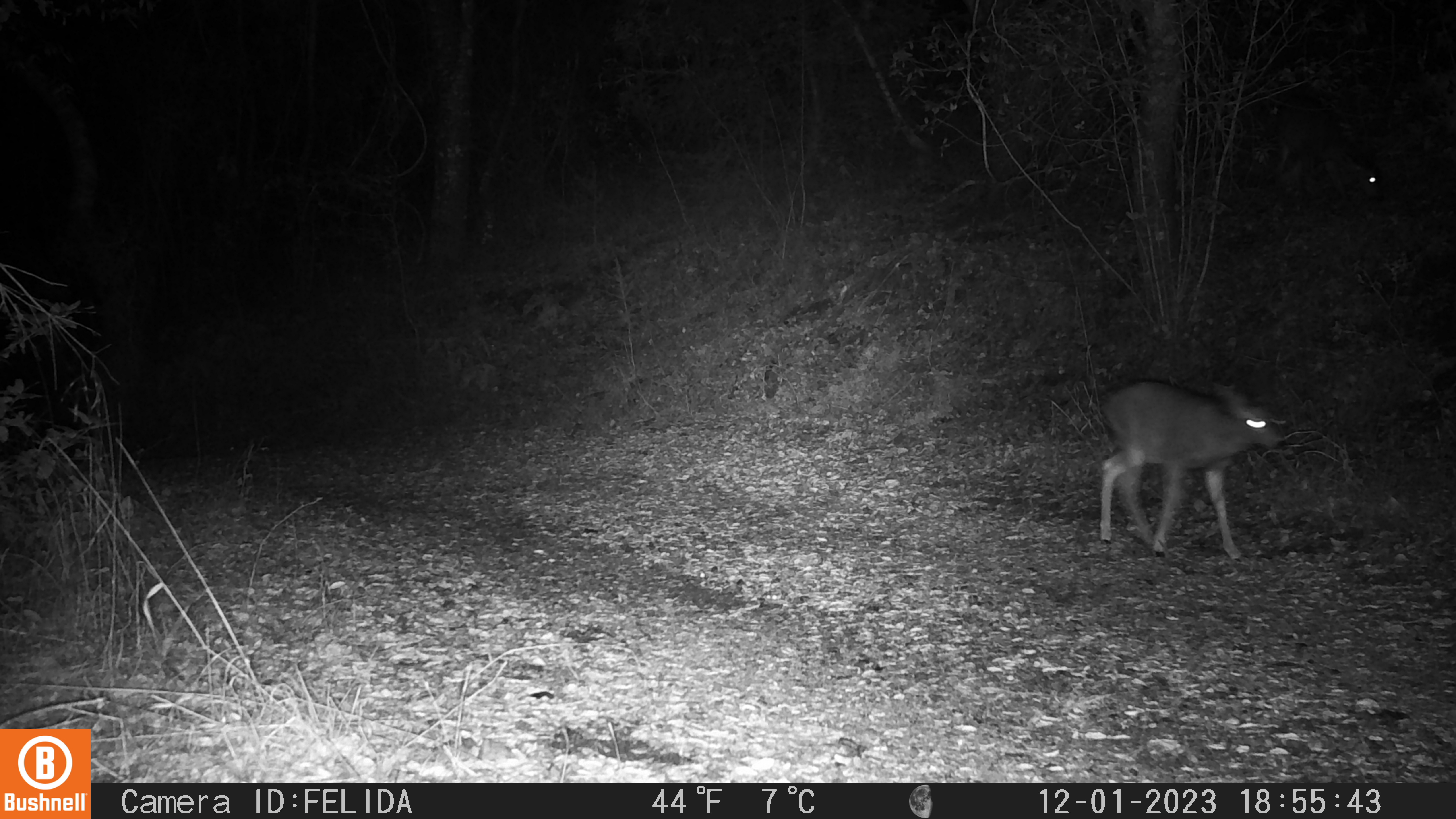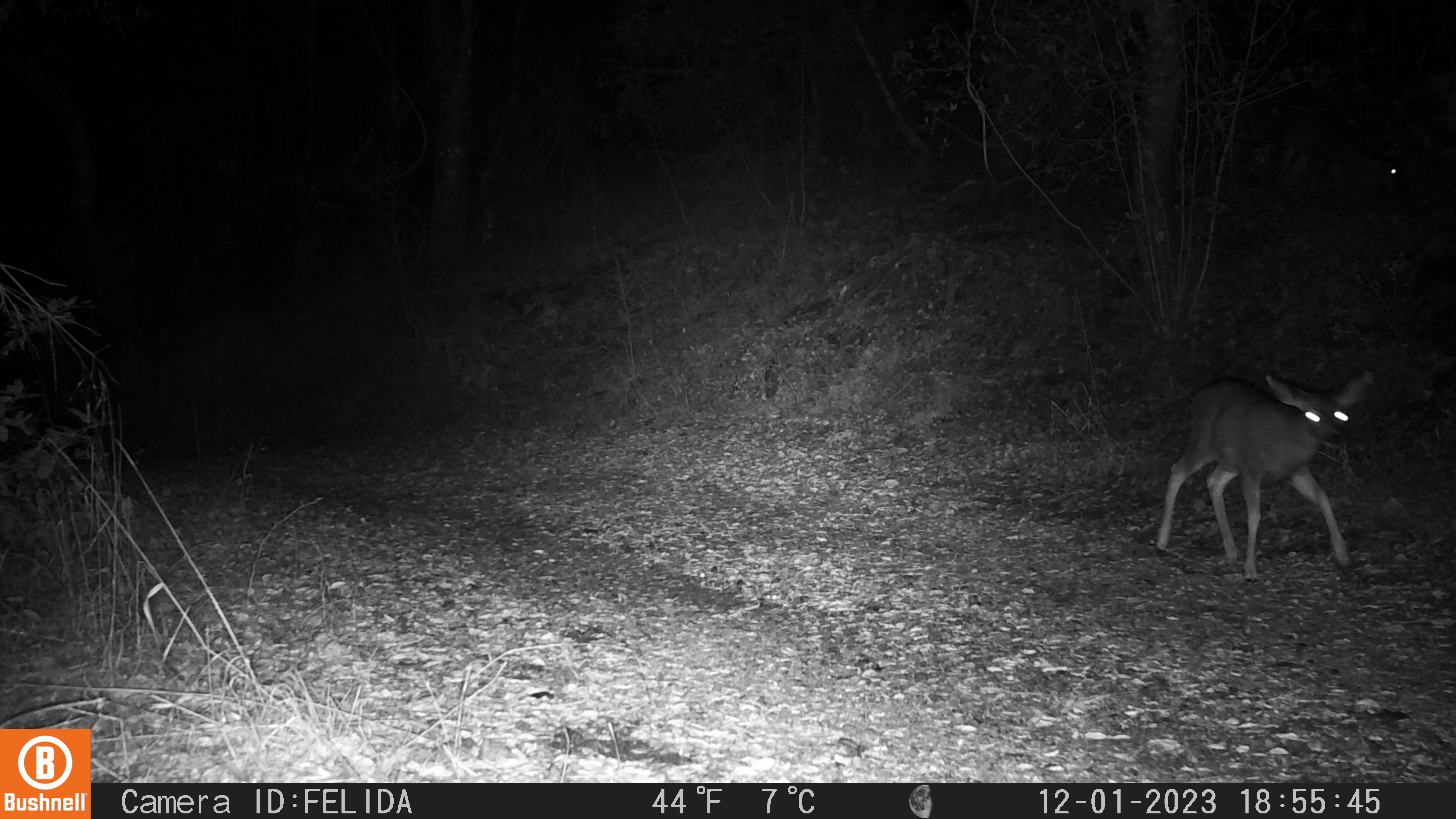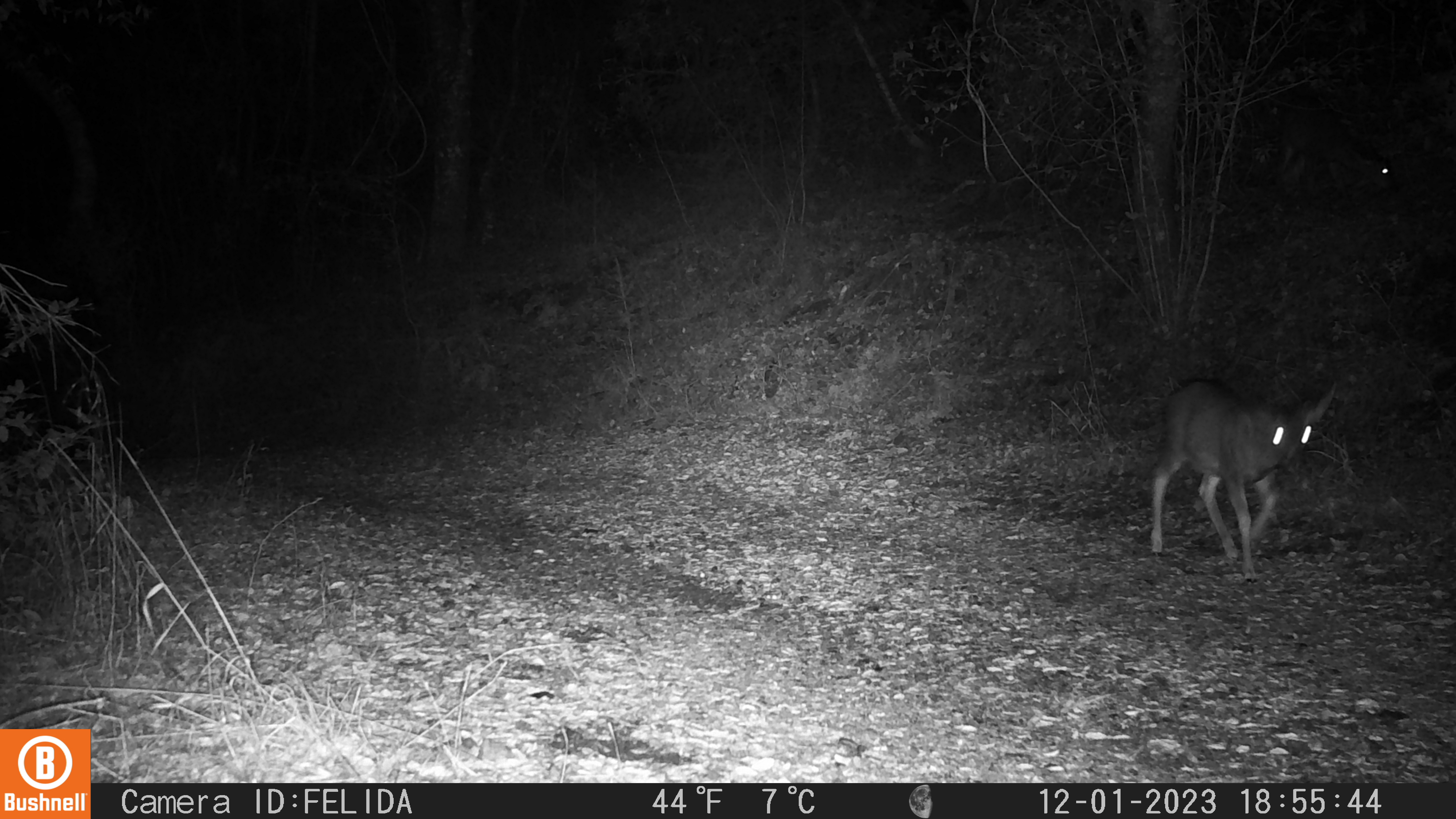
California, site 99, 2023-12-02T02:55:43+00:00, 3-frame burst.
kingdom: Animalia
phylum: Chordata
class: Mammalia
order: Artiodactyla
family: Cervidae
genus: Odocoileus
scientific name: Odocoileus hemionus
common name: mule deer